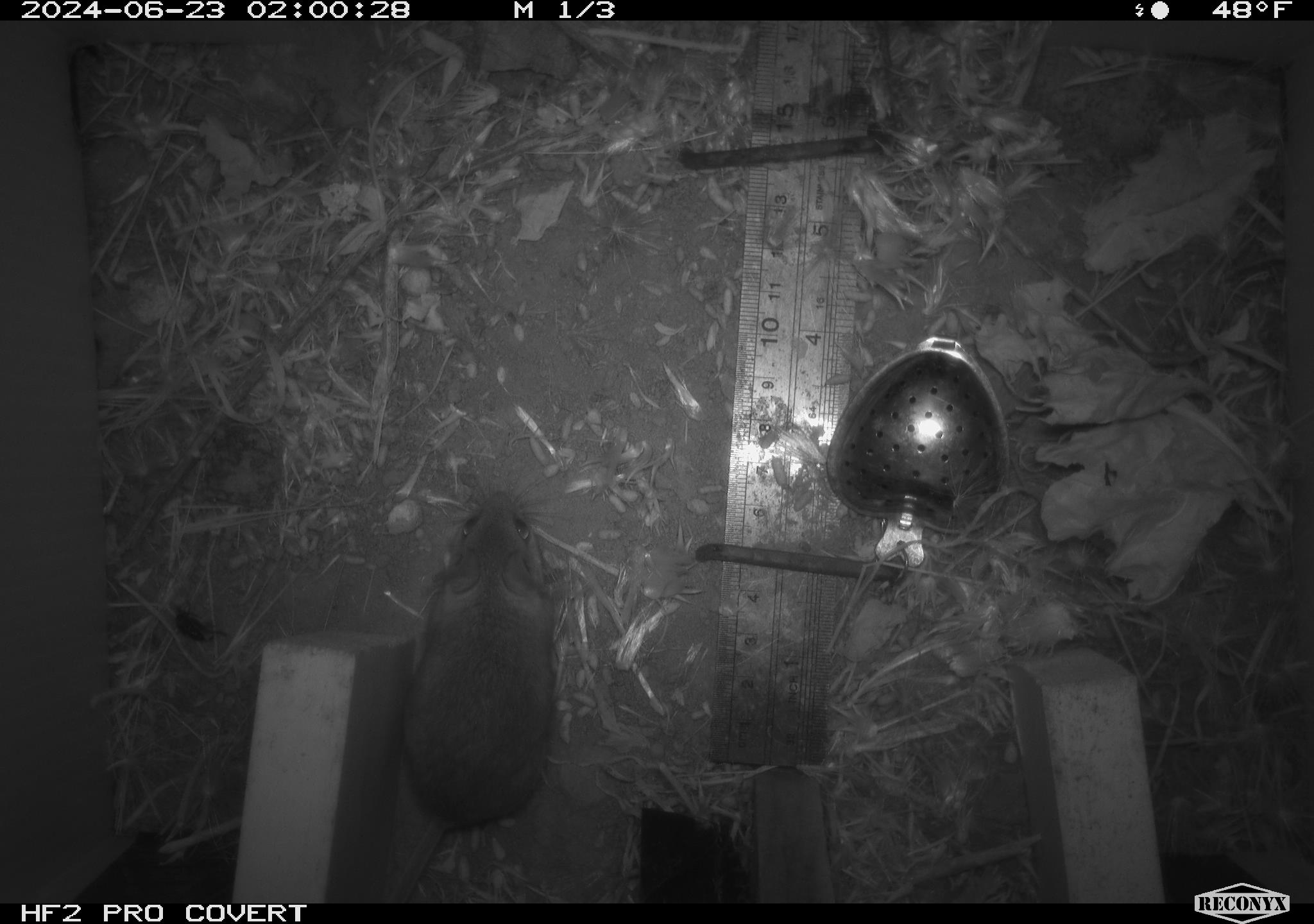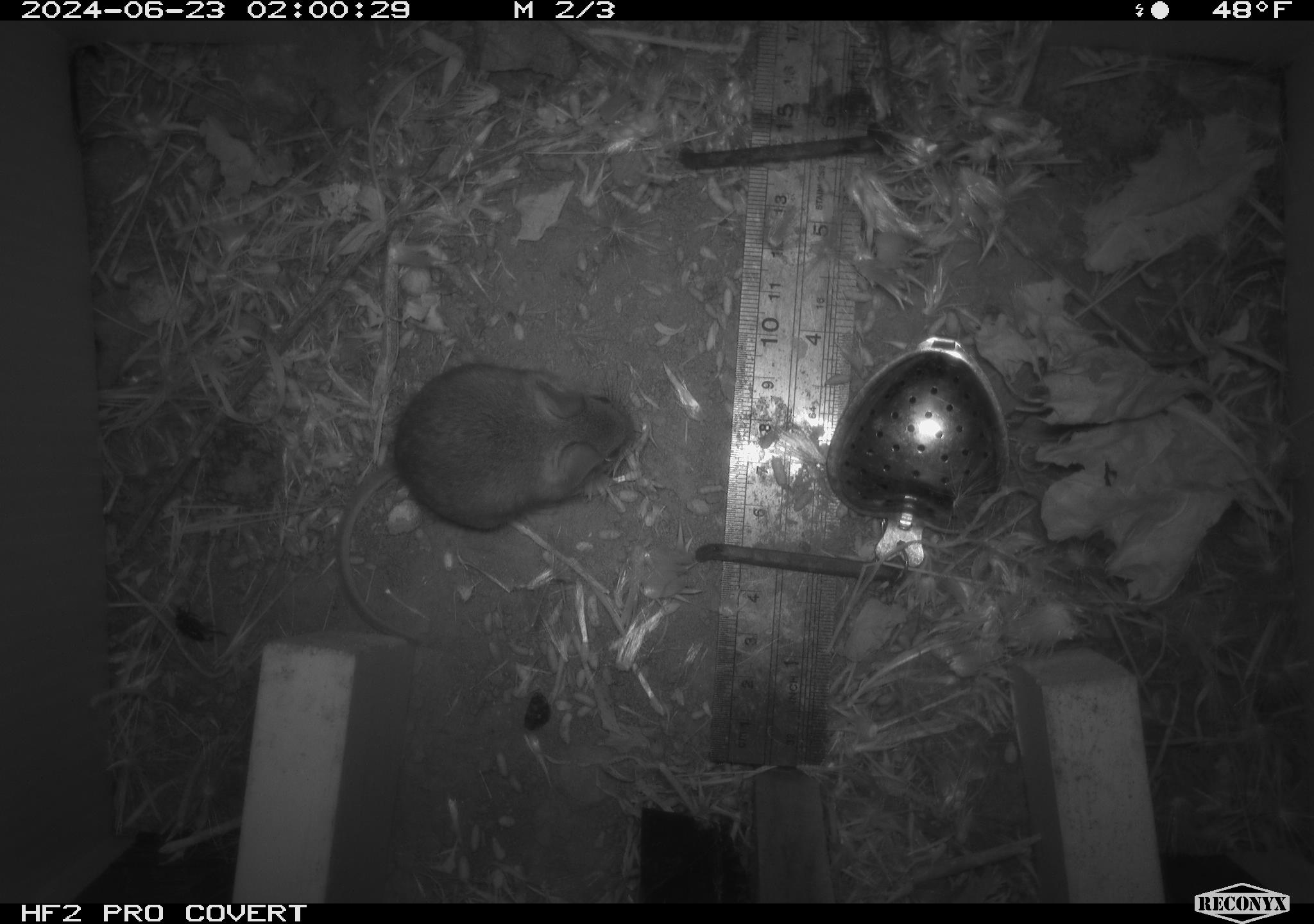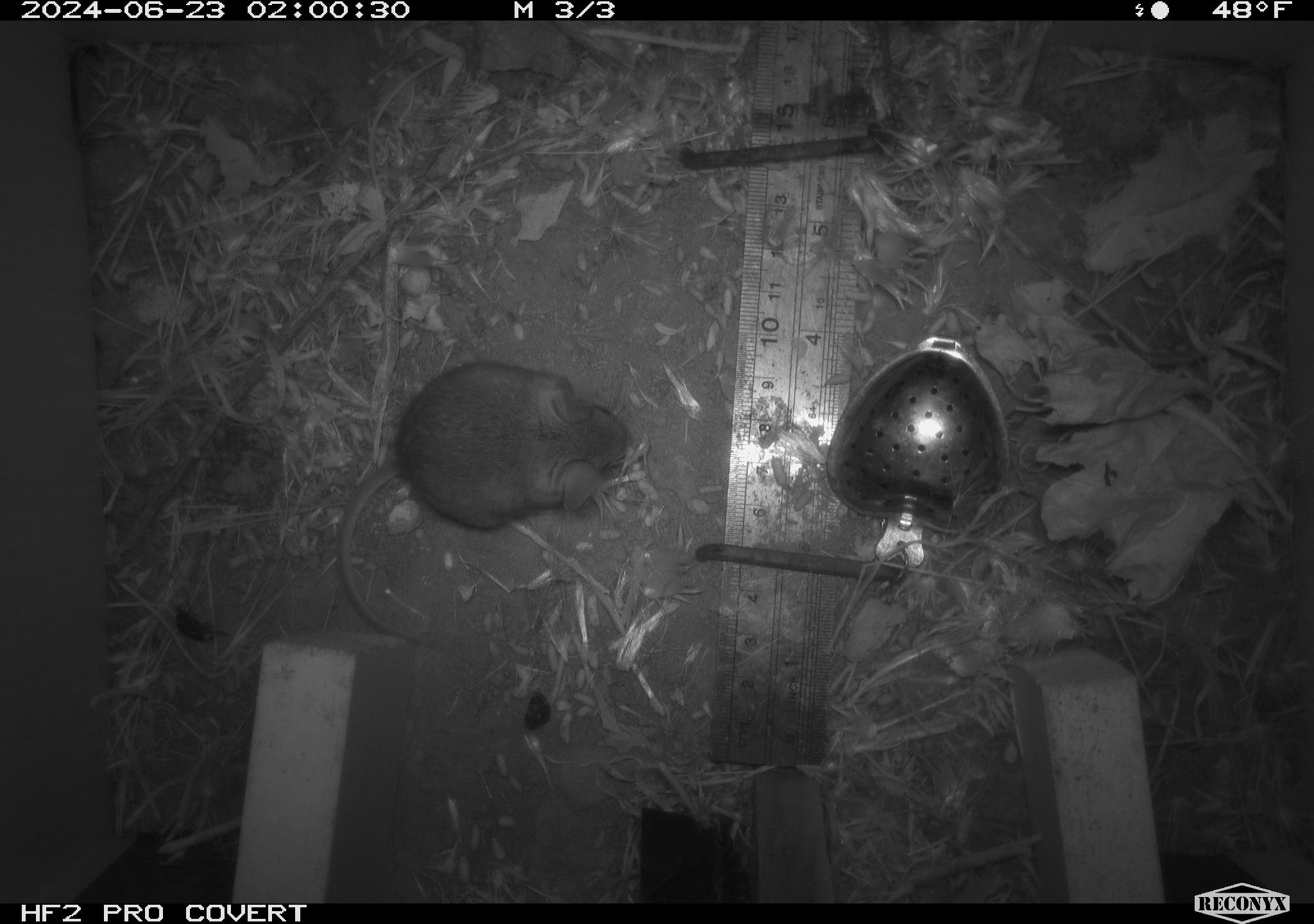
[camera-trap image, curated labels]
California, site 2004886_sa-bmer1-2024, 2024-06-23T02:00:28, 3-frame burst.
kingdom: Animalia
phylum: Chordata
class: Mammalia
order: Rodentia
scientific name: Rodentia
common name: mouse species